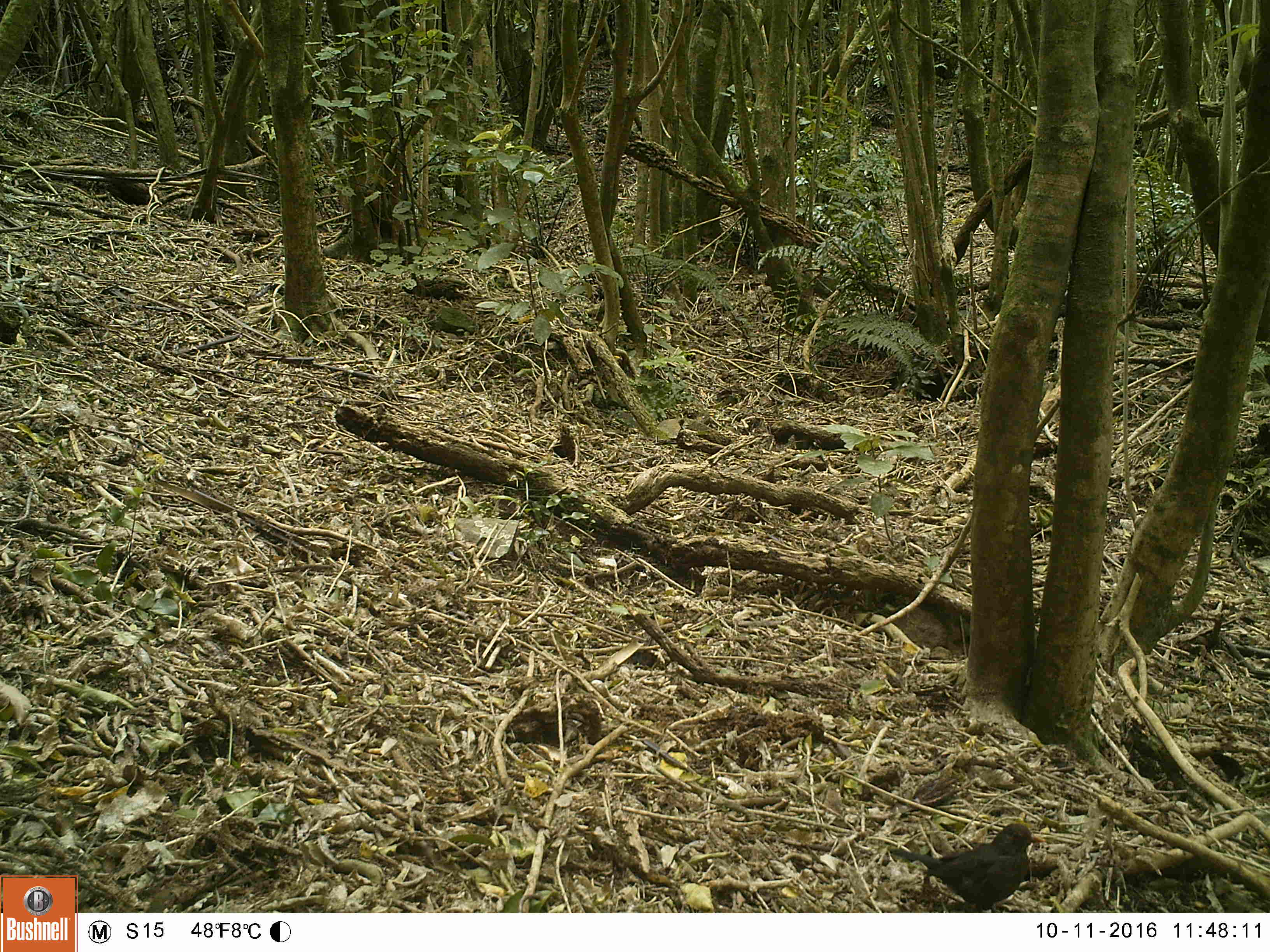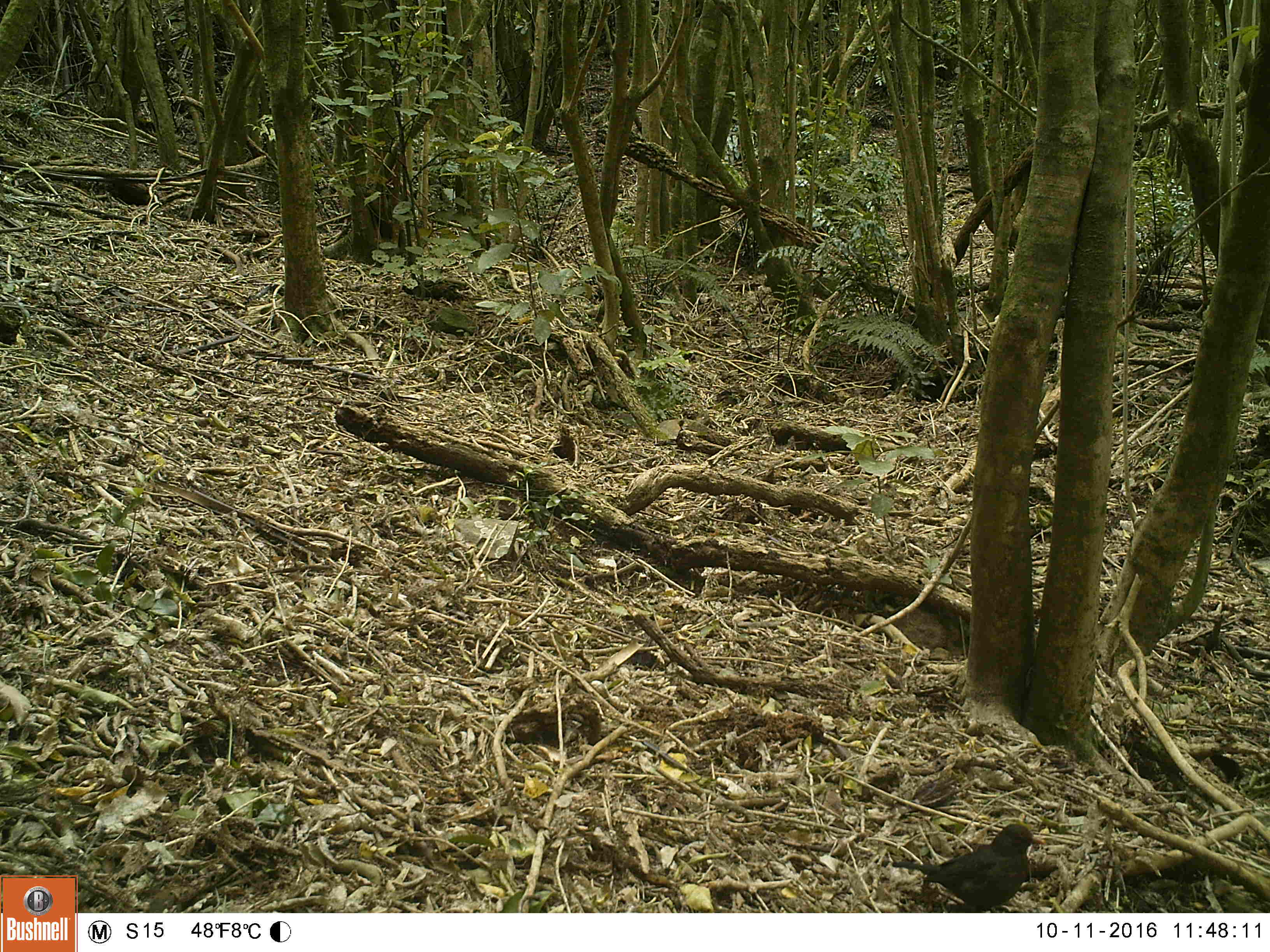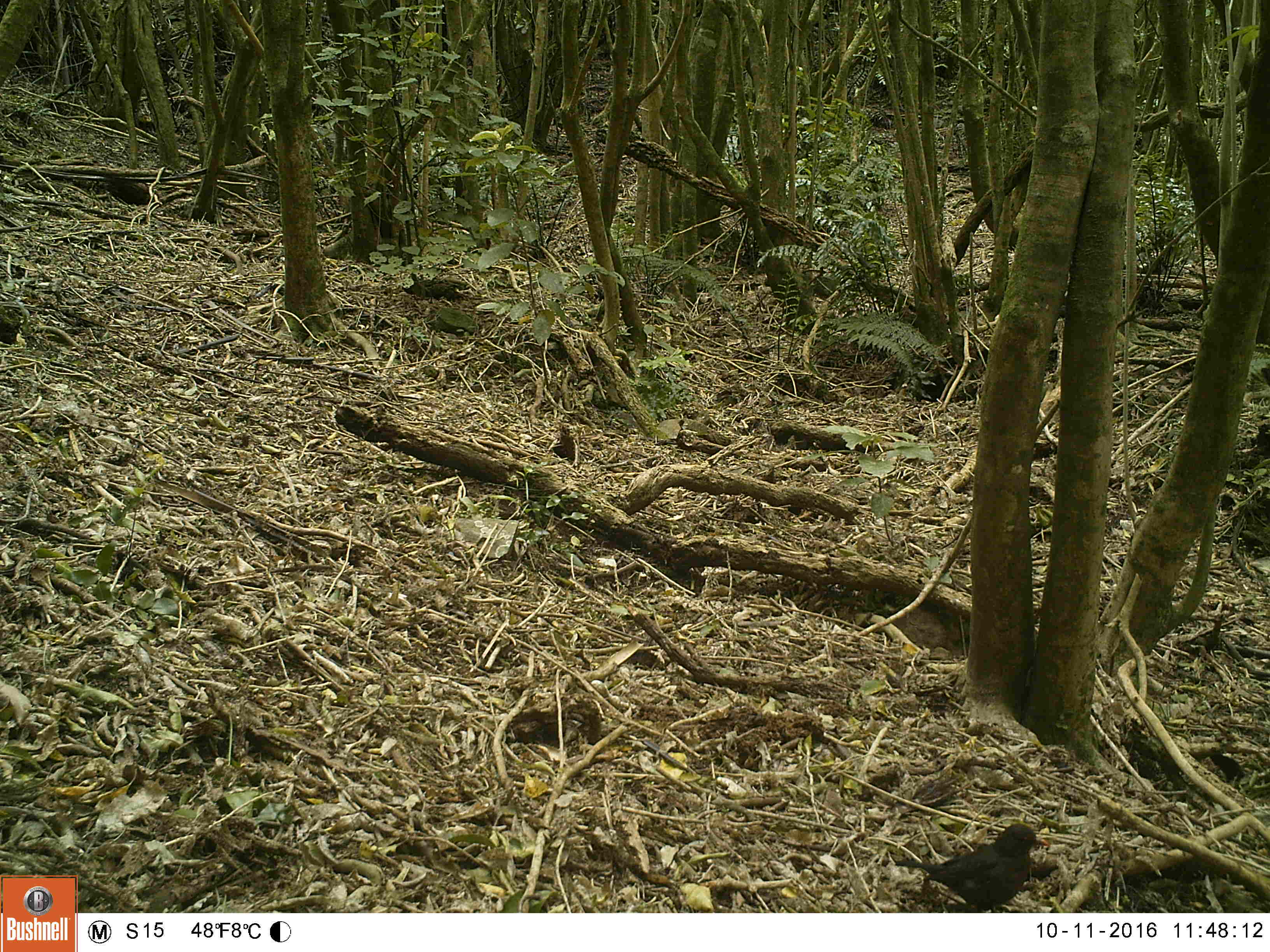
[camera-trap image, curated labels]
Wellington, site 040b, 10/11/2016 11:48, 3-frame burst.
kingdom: Animalia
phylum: Chordata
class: Aves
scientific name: Aves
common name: bird